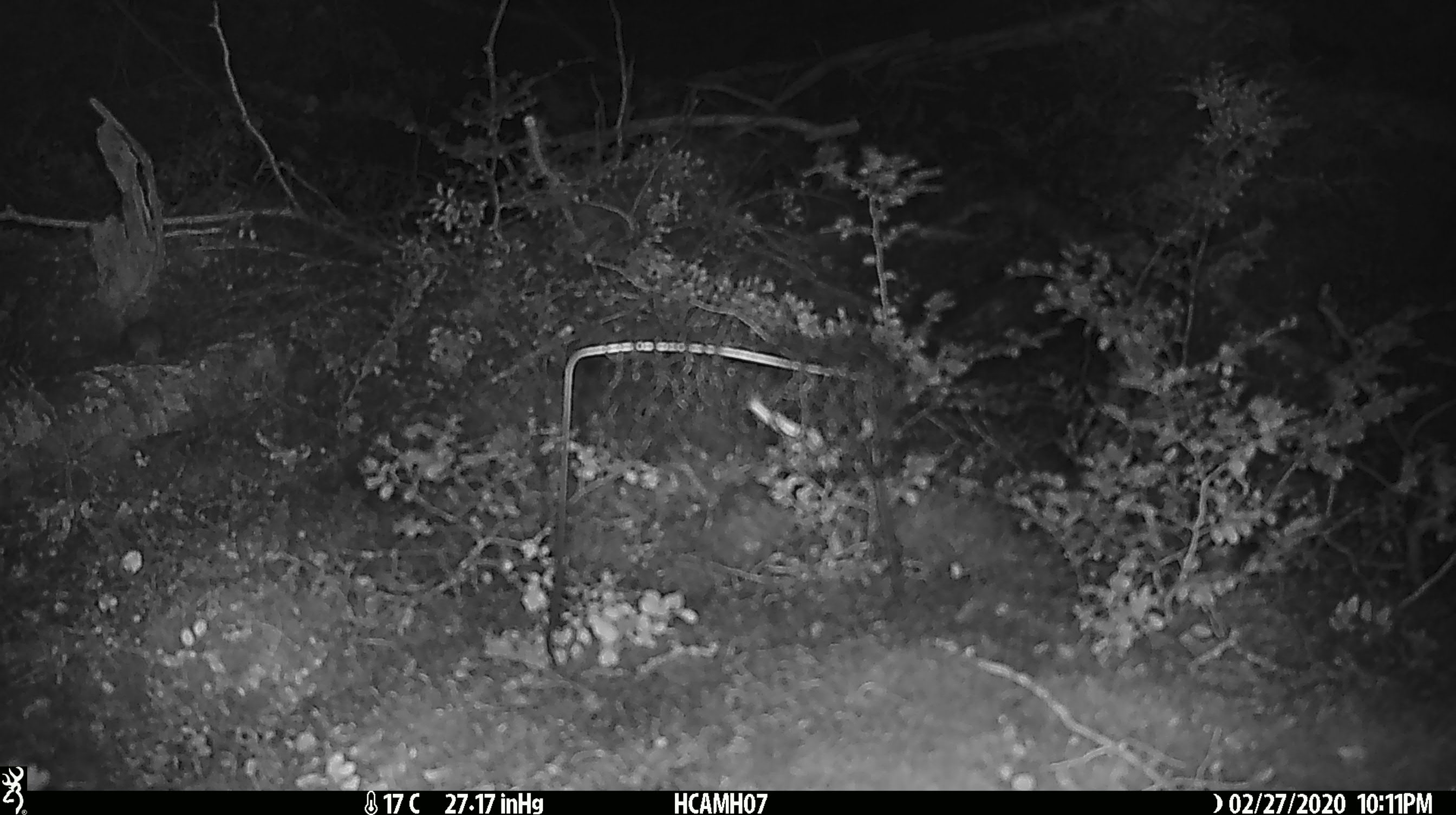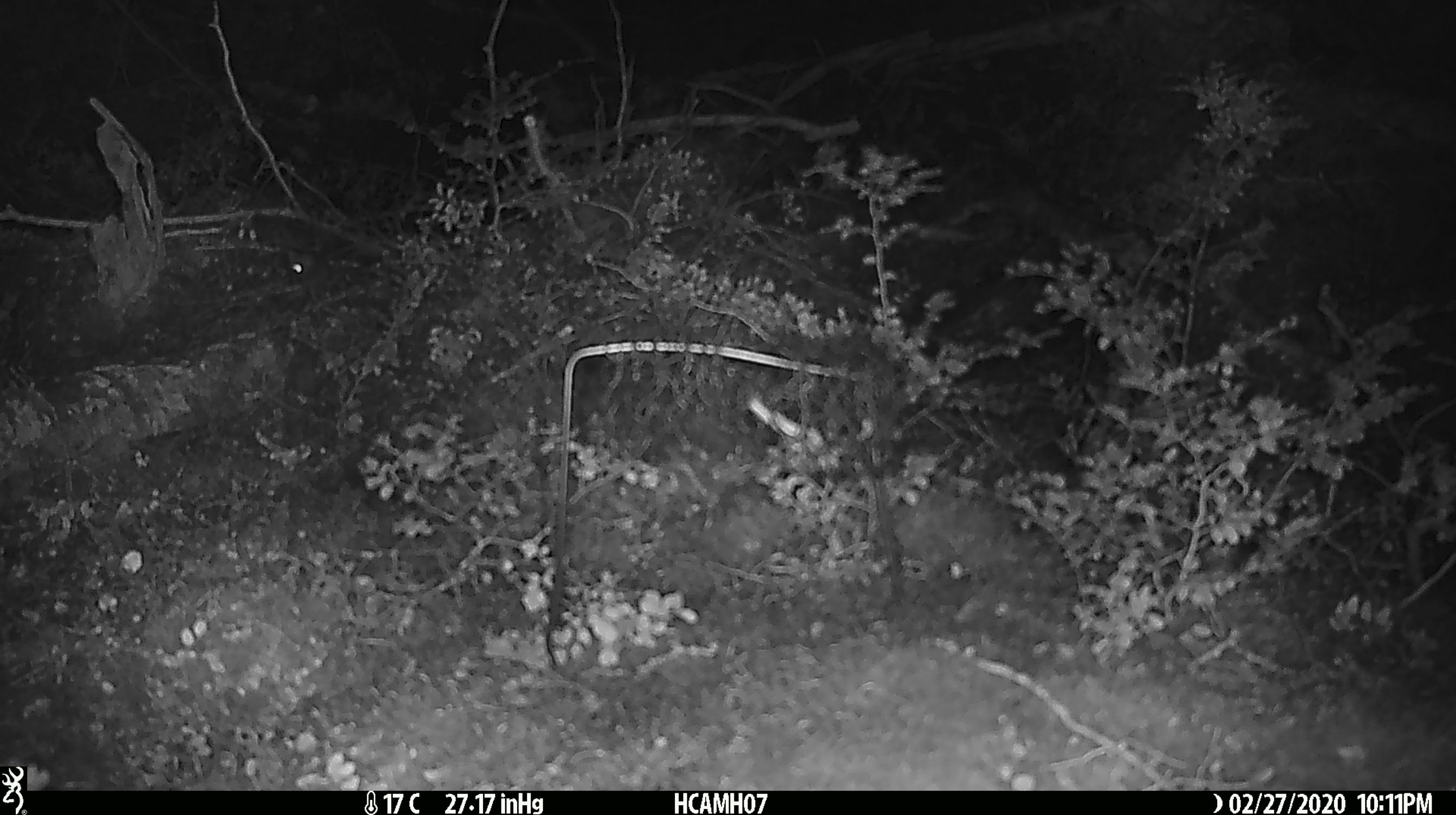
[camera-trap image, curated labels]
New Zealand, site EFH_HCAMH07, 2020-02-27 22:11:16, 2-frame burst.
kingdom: Animalia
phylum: Chordata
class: Mammalia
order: Rodentia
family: Muridae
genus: Mus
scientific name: Mus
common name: mouse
Mouse (Mus).